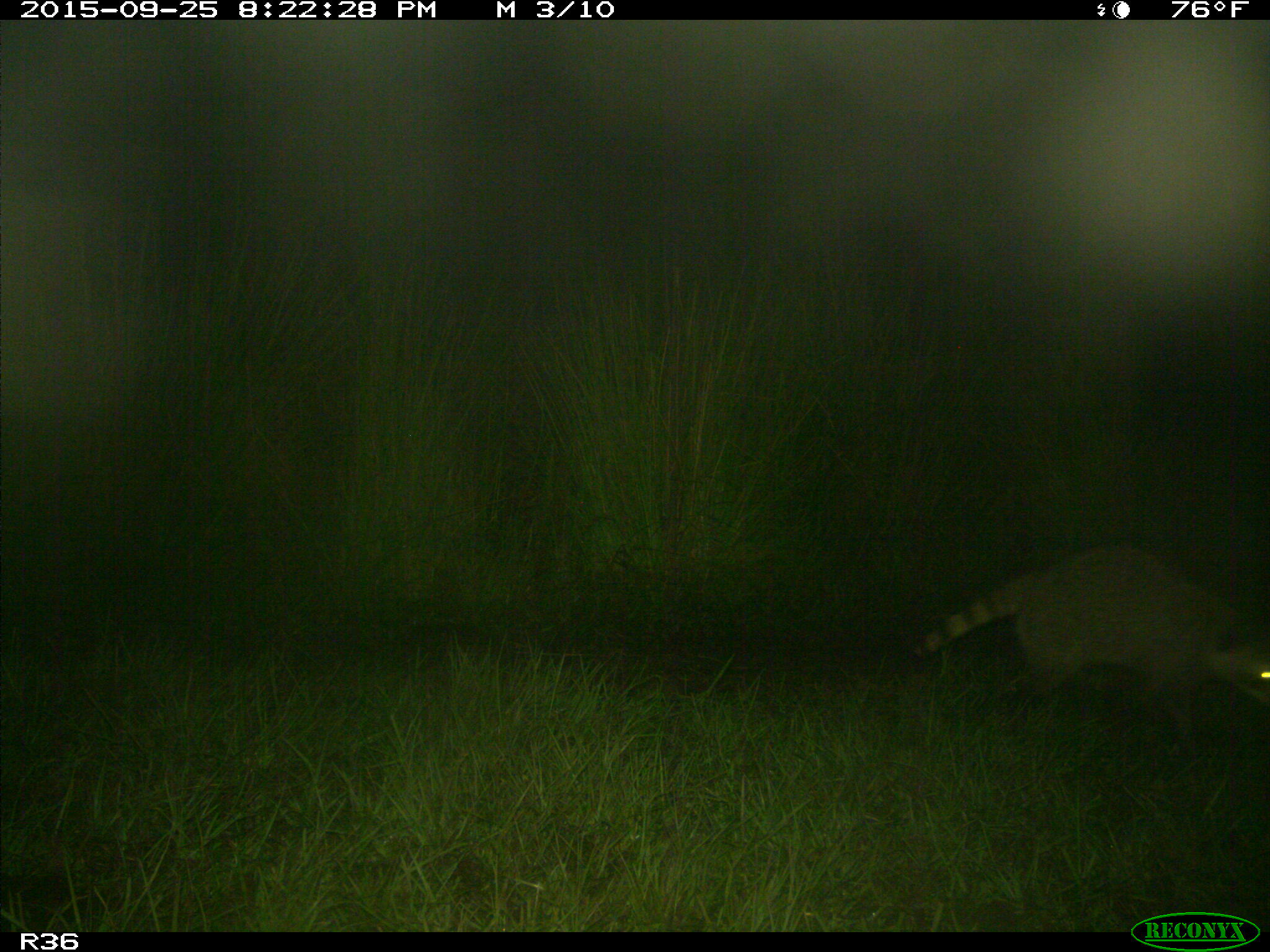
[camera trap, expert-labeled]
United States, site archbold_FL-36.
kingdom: Animalia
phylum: Chordata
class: Mammalia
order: Carnivora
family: Procyonidae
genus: Procyon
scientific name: Procyon lotor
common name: common raccoon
Procyon lotor (common raccoon).